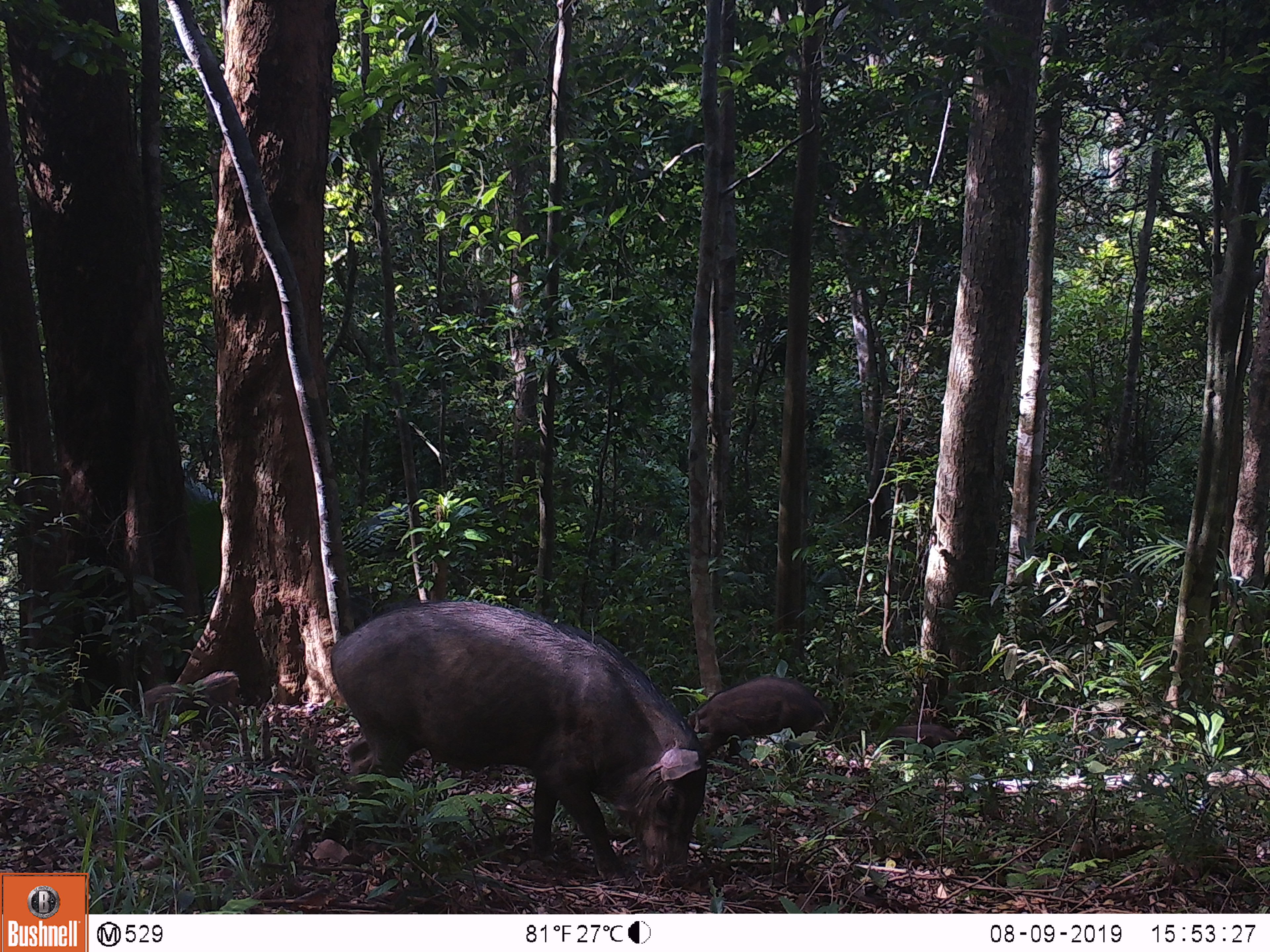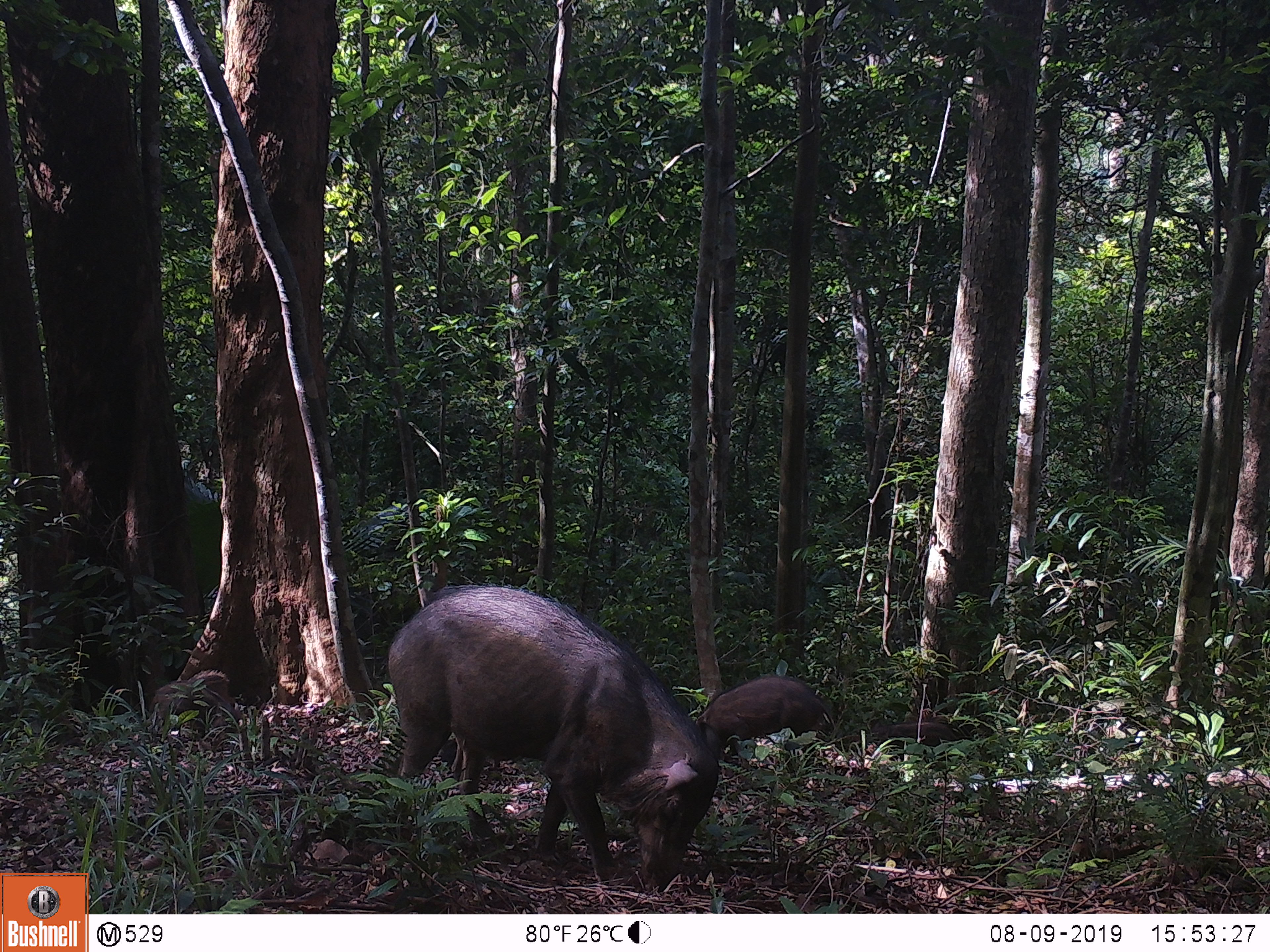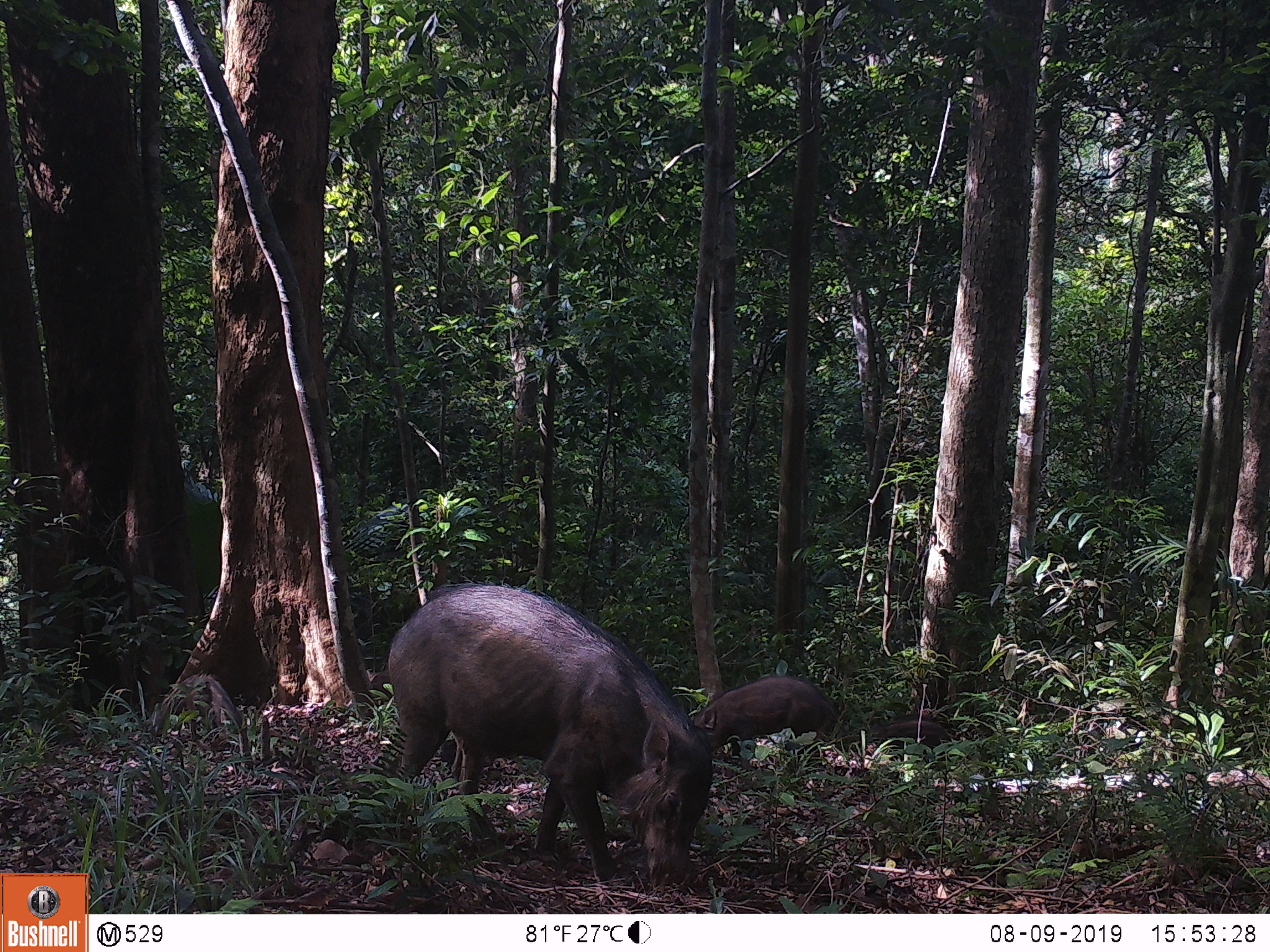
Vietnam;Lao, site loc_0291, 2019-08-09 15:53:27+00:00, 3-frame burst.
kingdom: Animalia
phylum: Chordata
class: Mammalia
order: Artiodactyla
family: Suidae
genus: Sus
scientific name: Sus scrofa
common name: eurasian wild pig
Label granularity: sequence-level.